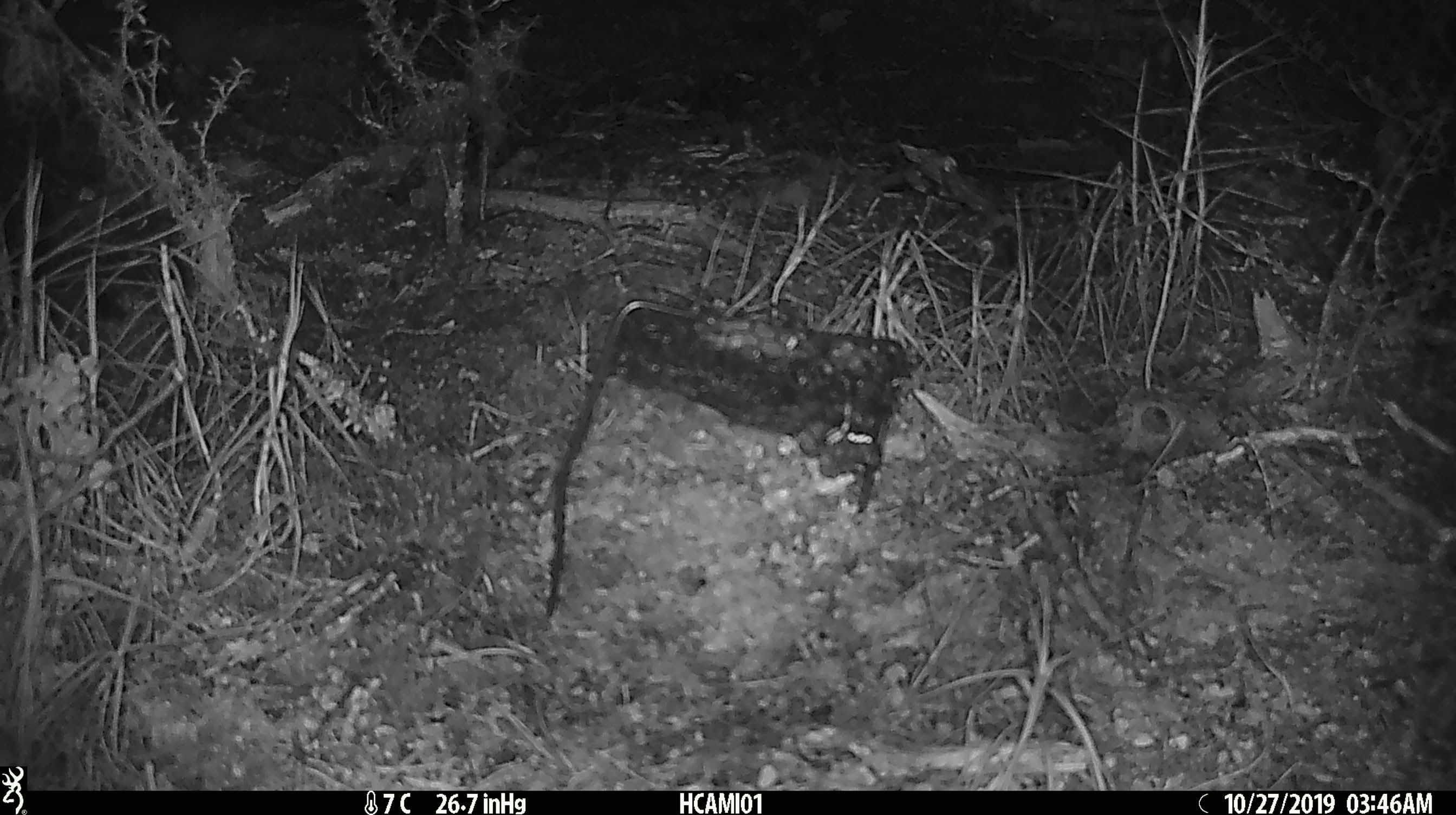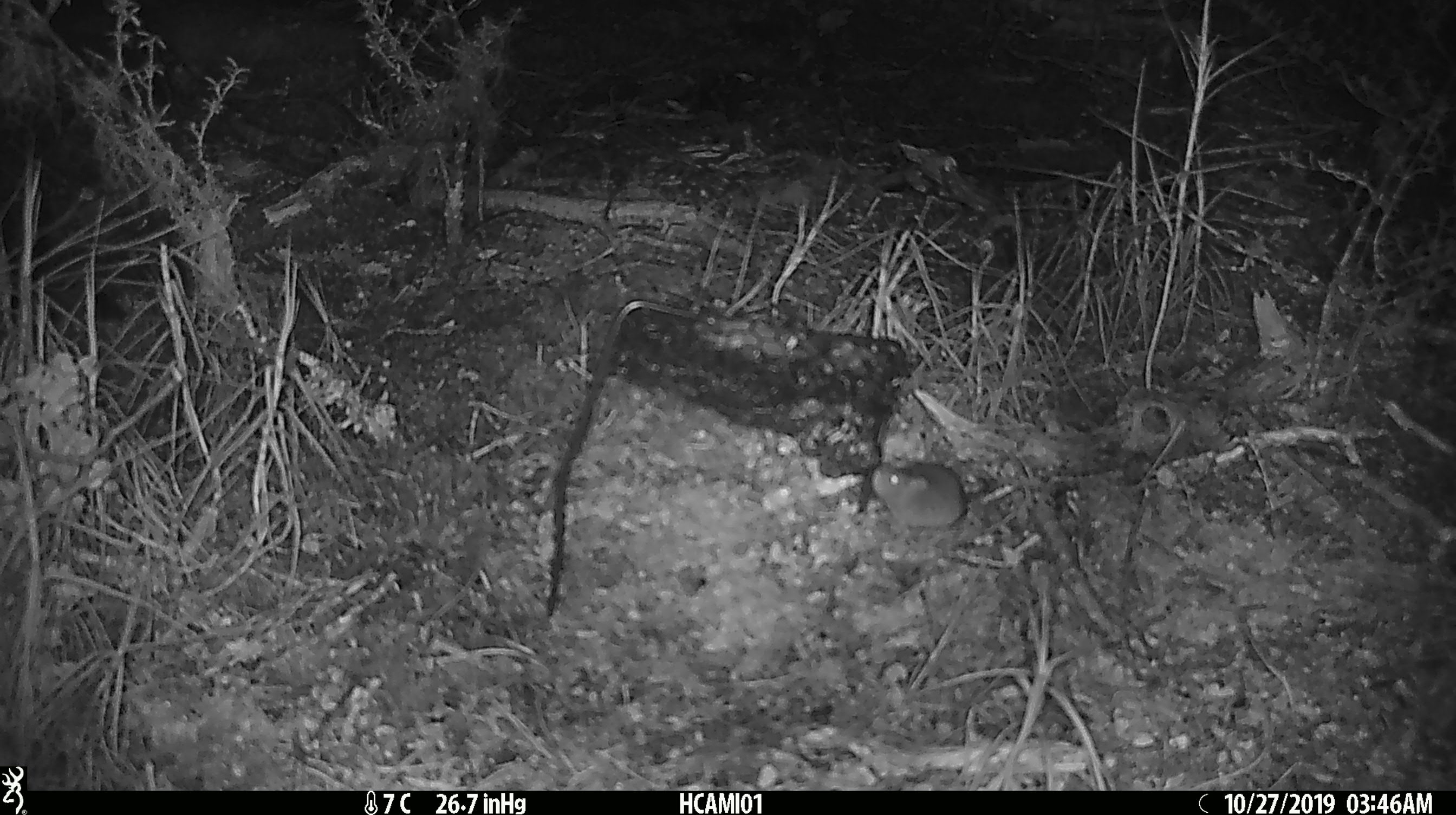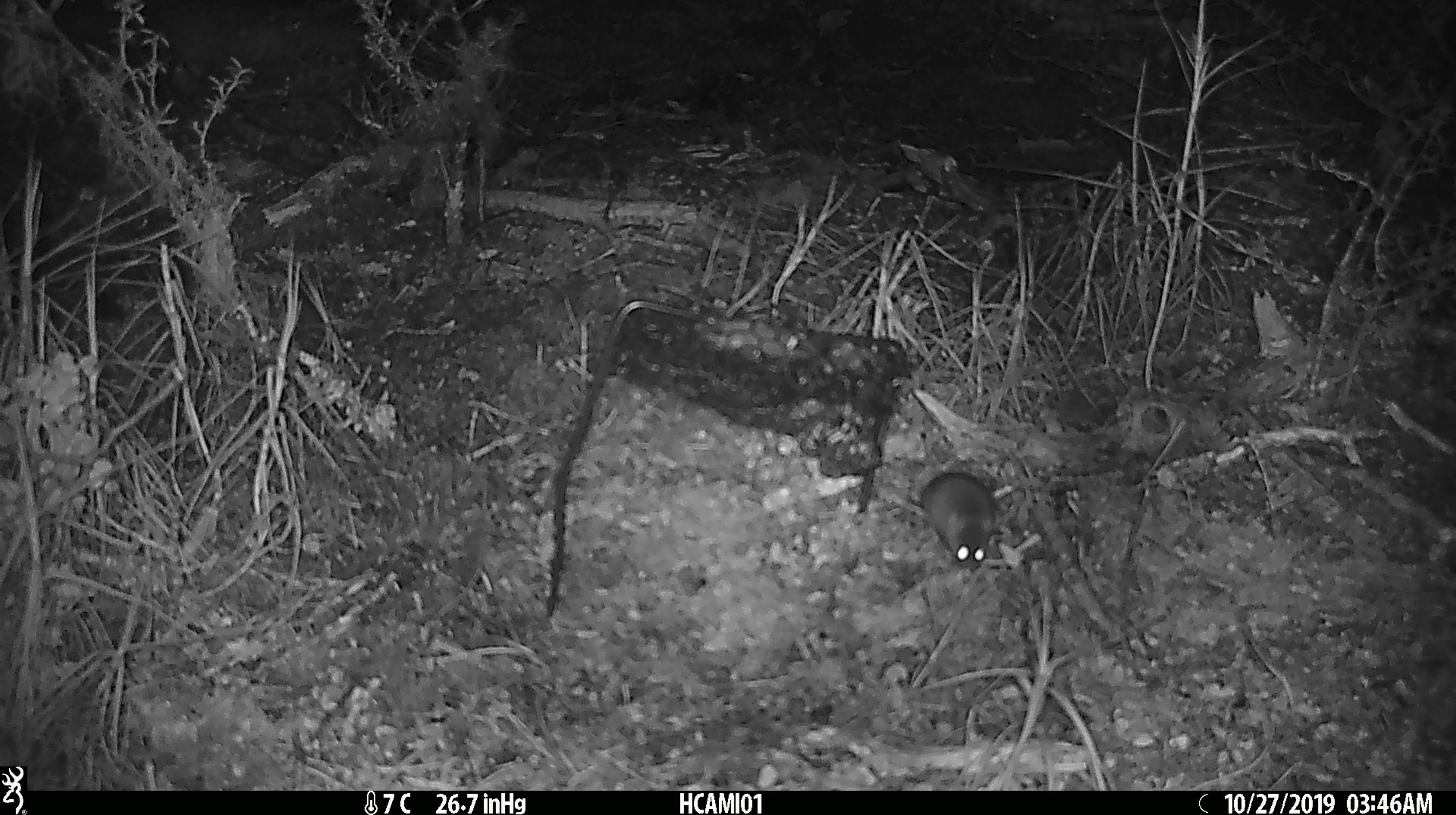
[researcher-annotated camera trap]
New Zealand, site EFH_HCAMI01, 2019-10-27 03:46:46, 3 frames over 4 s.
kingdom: Animalia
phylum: Chordata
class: Mammalia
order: Rodentia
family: Muridae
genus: Mus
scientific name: Mus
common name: mouse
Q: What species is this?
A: Mouse (Mus).